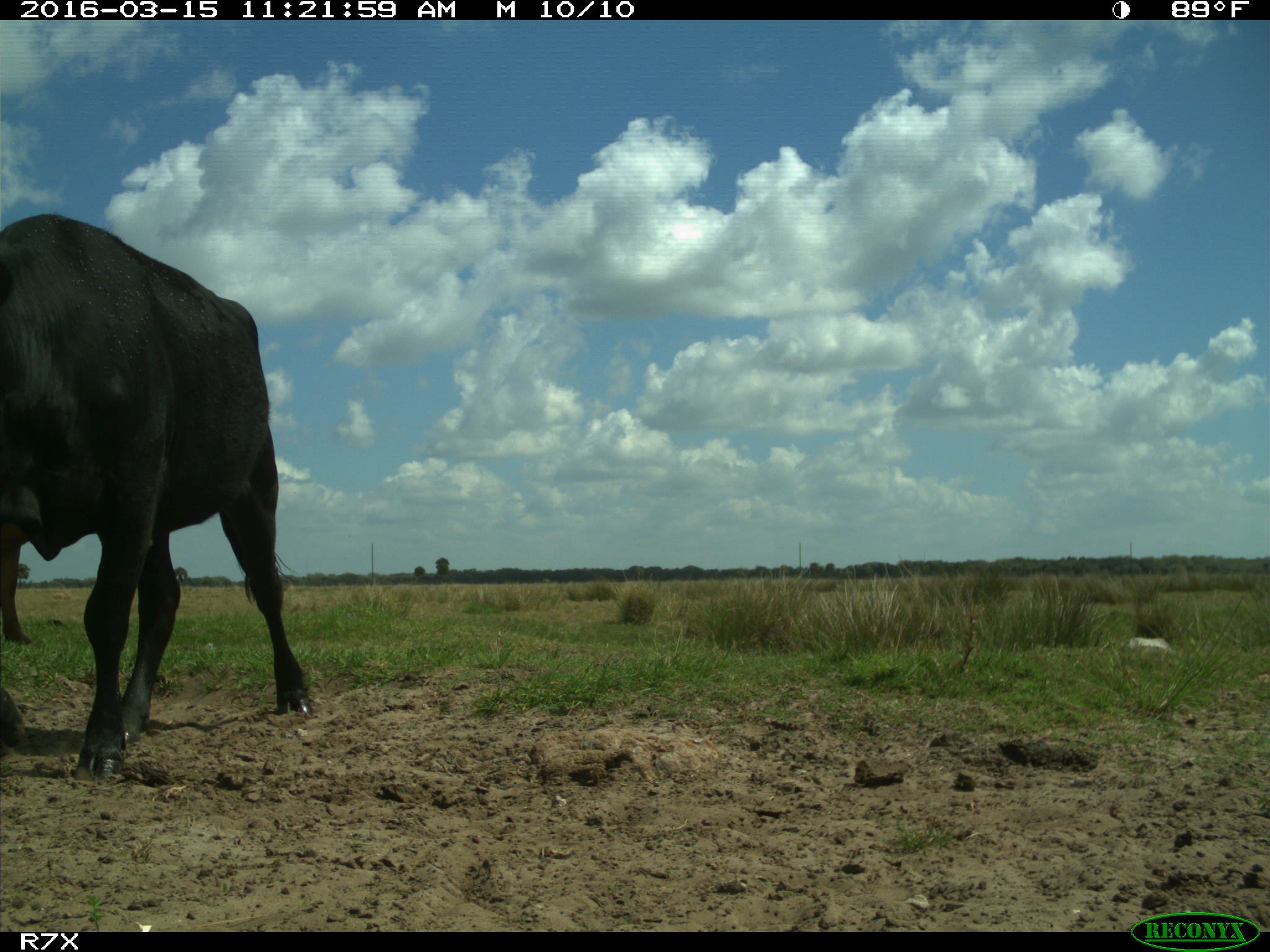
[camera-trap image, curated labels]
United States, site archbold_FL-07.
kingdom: Animalia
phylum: Chordata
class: Mammalia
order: Artiodactyla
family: Bovidae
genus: Bos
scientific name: Bos taurus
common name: domestic cow